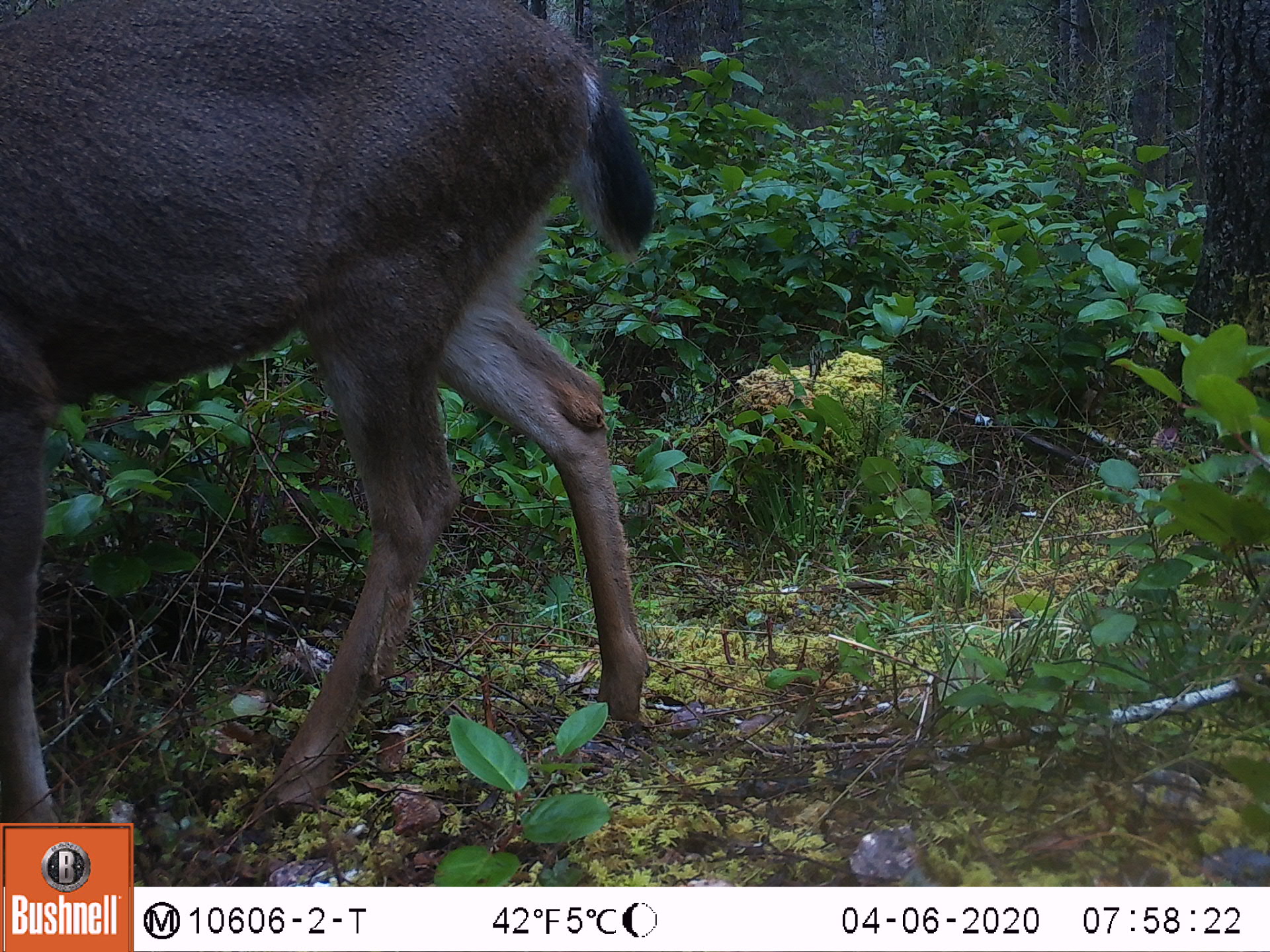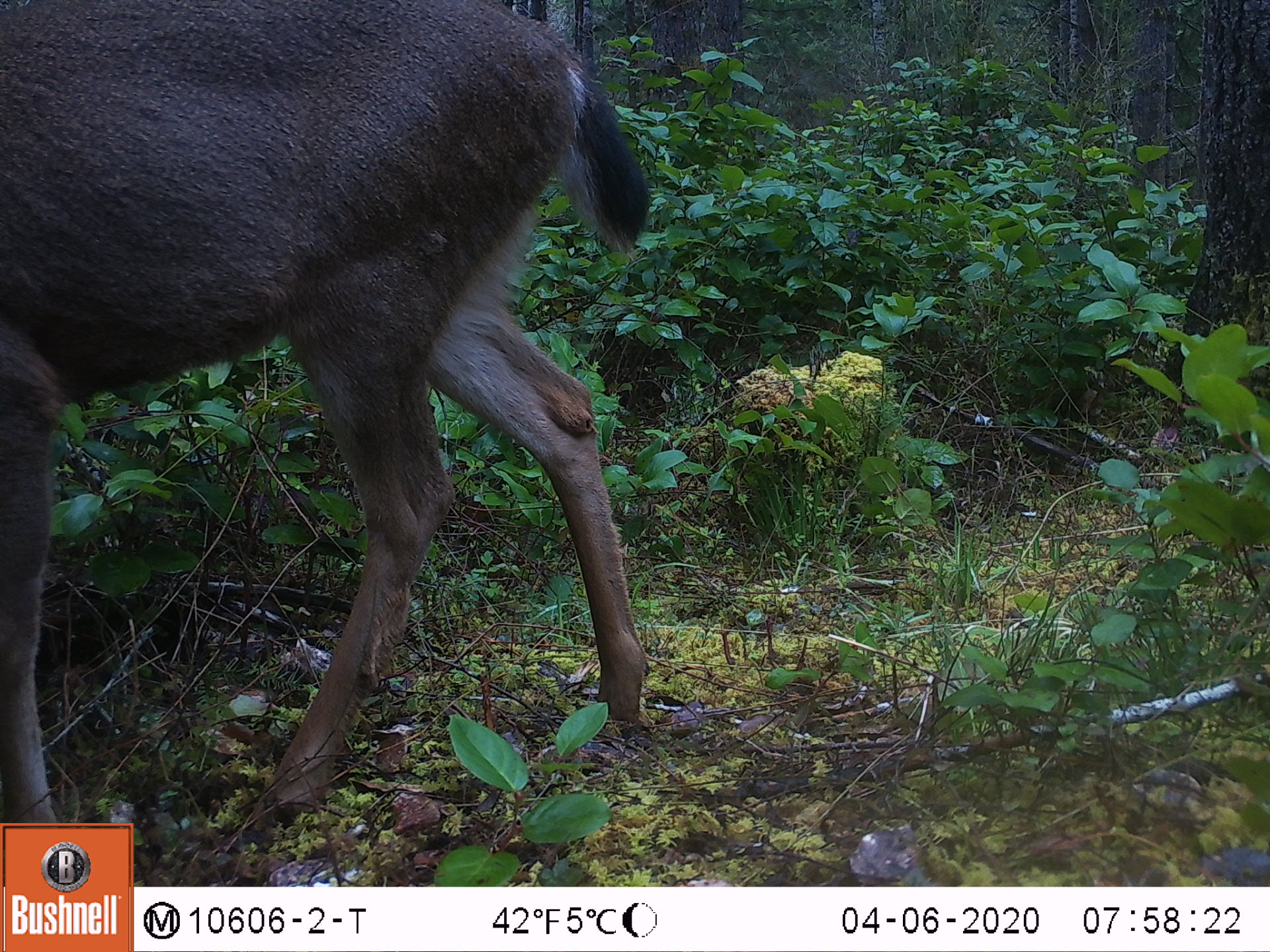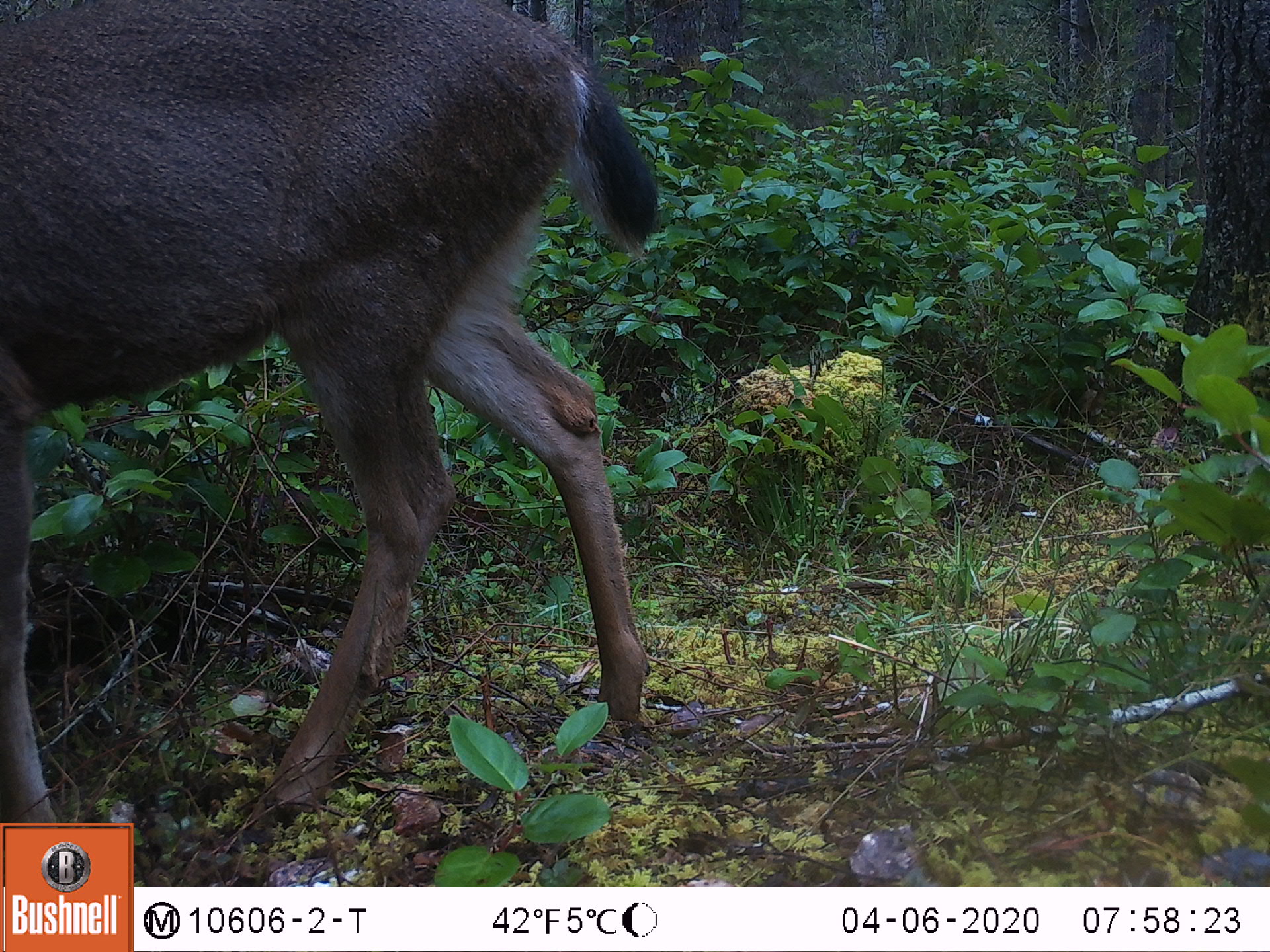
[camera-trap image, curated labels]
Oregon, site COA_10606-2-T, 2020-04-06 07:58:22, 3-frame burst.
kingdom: Animalia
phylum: Chordata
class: Mammalia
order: Artiodactyla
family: Cervidae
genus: Odocoileus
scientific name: Odocoileus hemionus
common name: black-tailed deer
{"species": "black-tailed deer (Odocoileus hemionus)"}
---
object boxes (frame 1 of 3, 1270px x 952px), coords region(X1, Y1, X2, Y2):
black-tailed deer: region(0, 0, 664, 814)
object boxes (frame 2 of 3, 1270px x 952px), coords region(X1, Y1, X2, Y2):
black-tailed deer: region(3, 0, 655, 814)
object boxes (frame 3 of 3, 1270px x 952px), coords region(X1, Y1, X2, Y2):
black-tailed deer: region(3, 3, 671, 812)